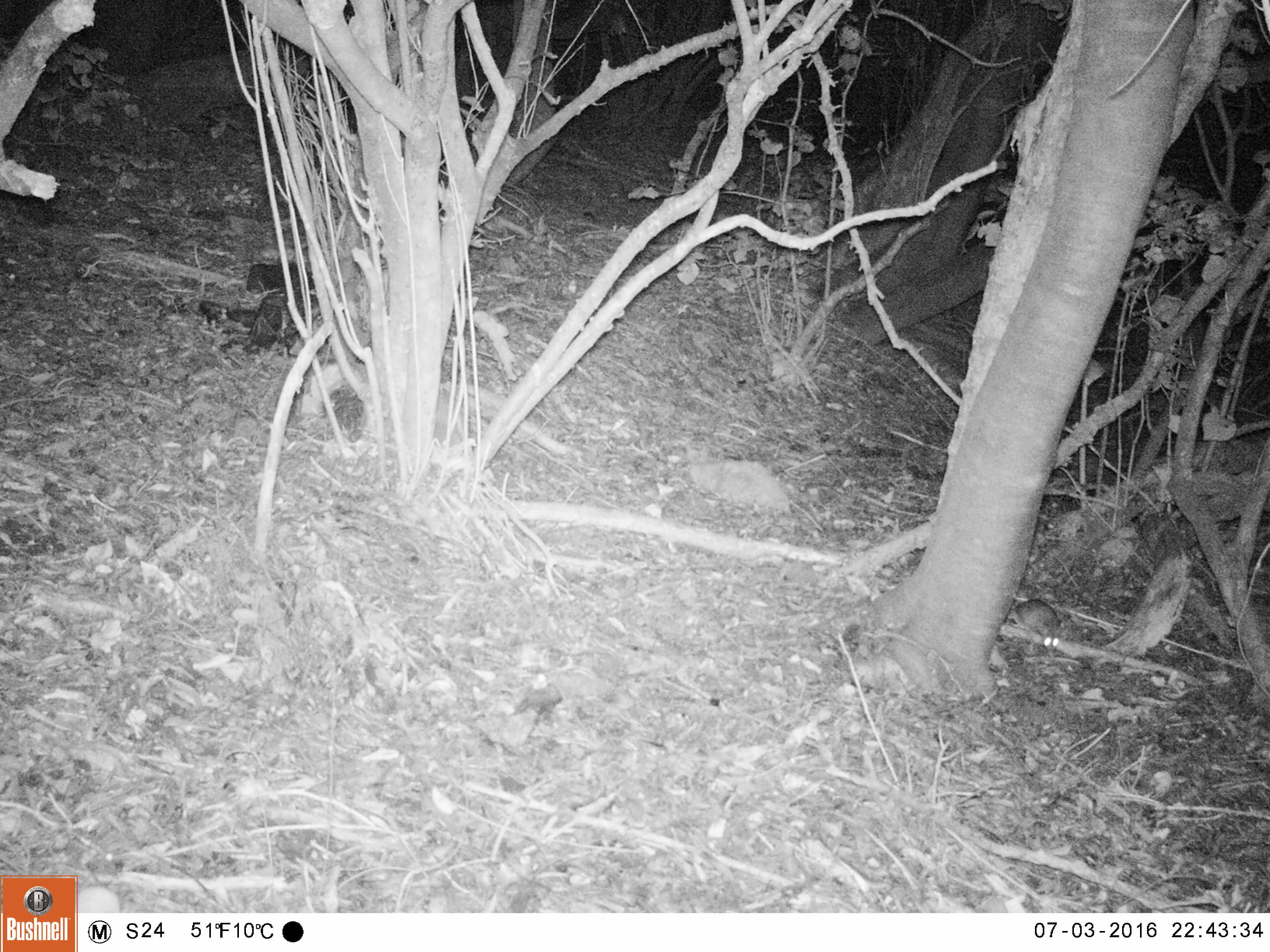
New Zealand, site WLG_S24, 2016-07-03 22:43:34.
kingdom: Animalia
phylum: Chordata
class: Mammalia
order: Rodentia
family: Muridae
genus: Rattus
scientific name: Rattus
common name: rat